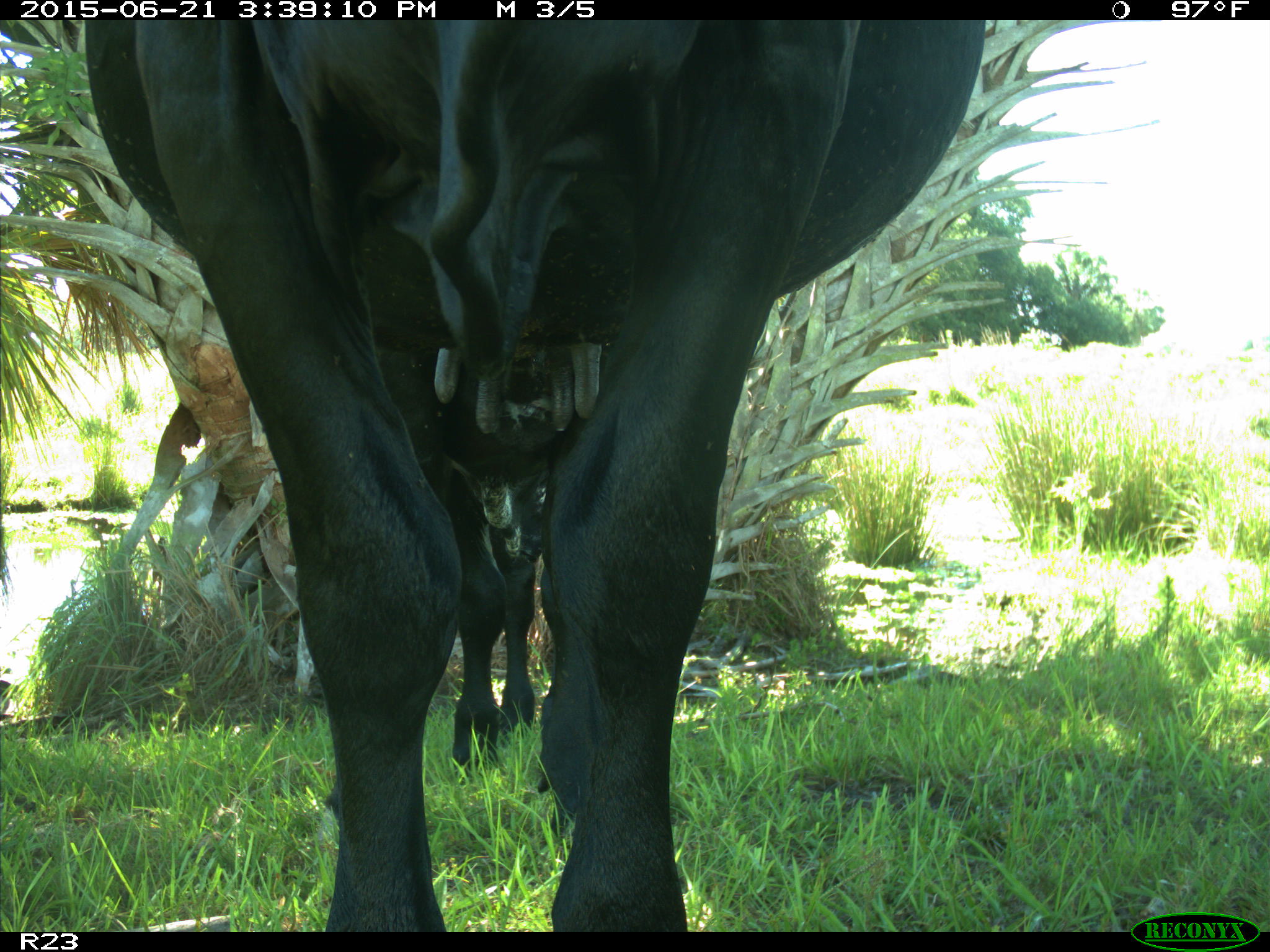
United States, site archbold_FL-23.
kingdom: Animalia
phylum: Chordata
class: Mammalia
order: Artiodactyla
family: Bovidae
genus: Bos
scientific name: Bos taurus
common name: domestic cow